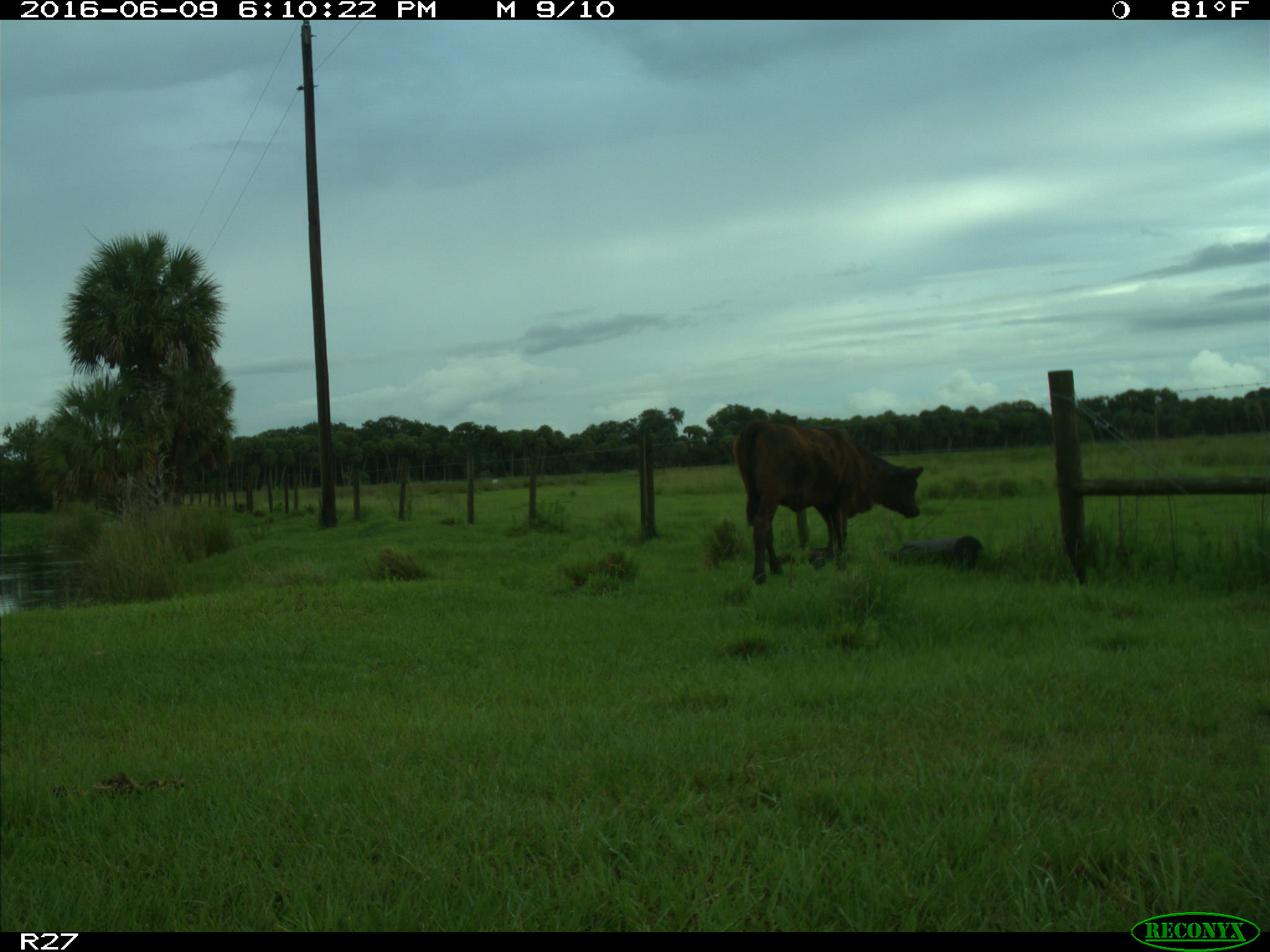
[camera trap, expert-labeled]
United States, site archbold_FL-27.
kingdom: Animalia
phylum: Chordata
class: Mammalia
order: Artiodactyla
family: Bovidae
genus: Bos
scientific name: Bos taurus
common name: domestic cow